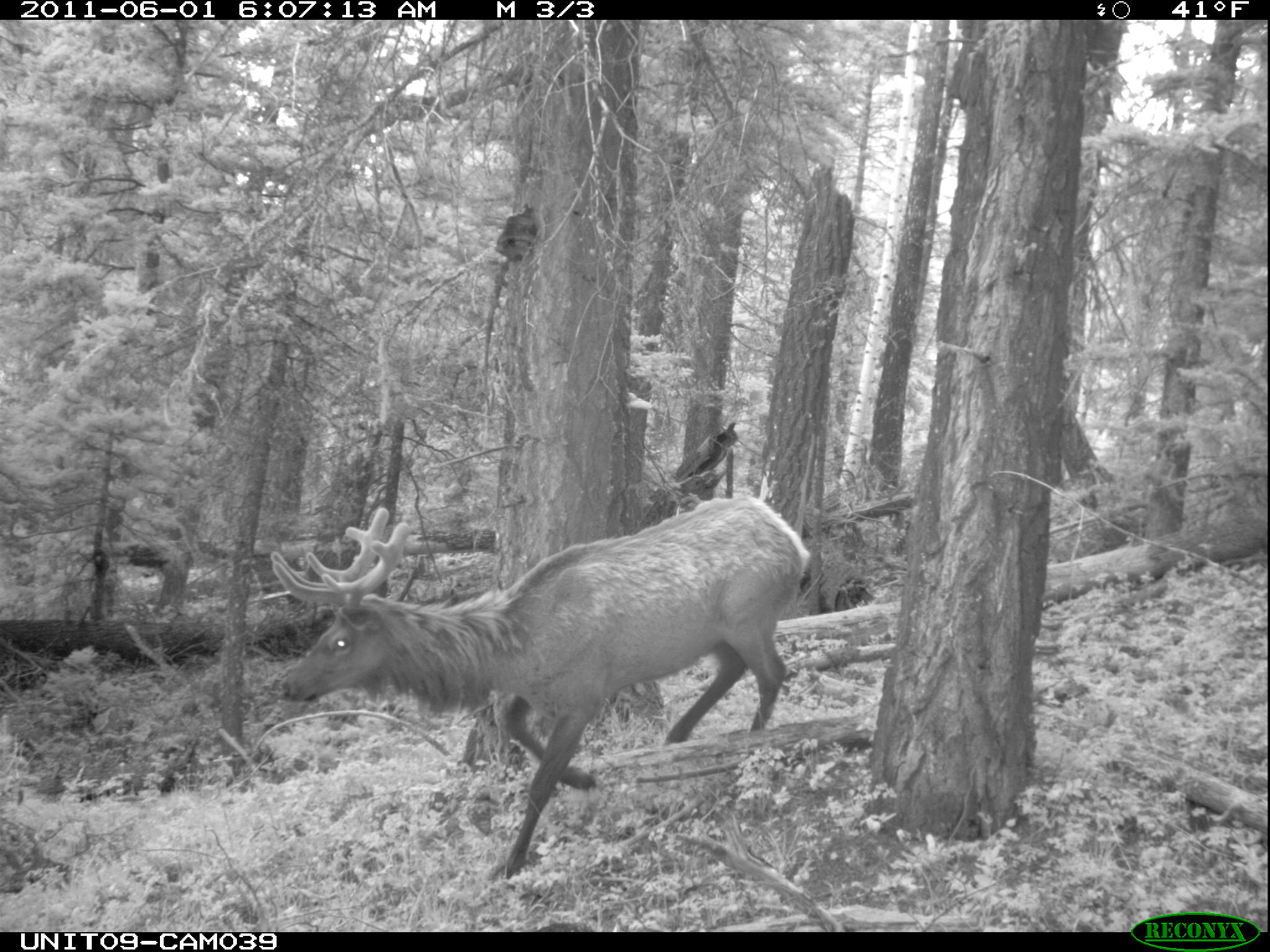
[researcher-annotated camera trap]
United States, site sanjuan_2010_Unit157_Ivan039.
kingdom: Animalia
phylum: Chordata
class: Mammalia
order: Artiodactyla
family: Cervidae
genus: Cervus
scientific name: Cervus elaphus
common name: red deer